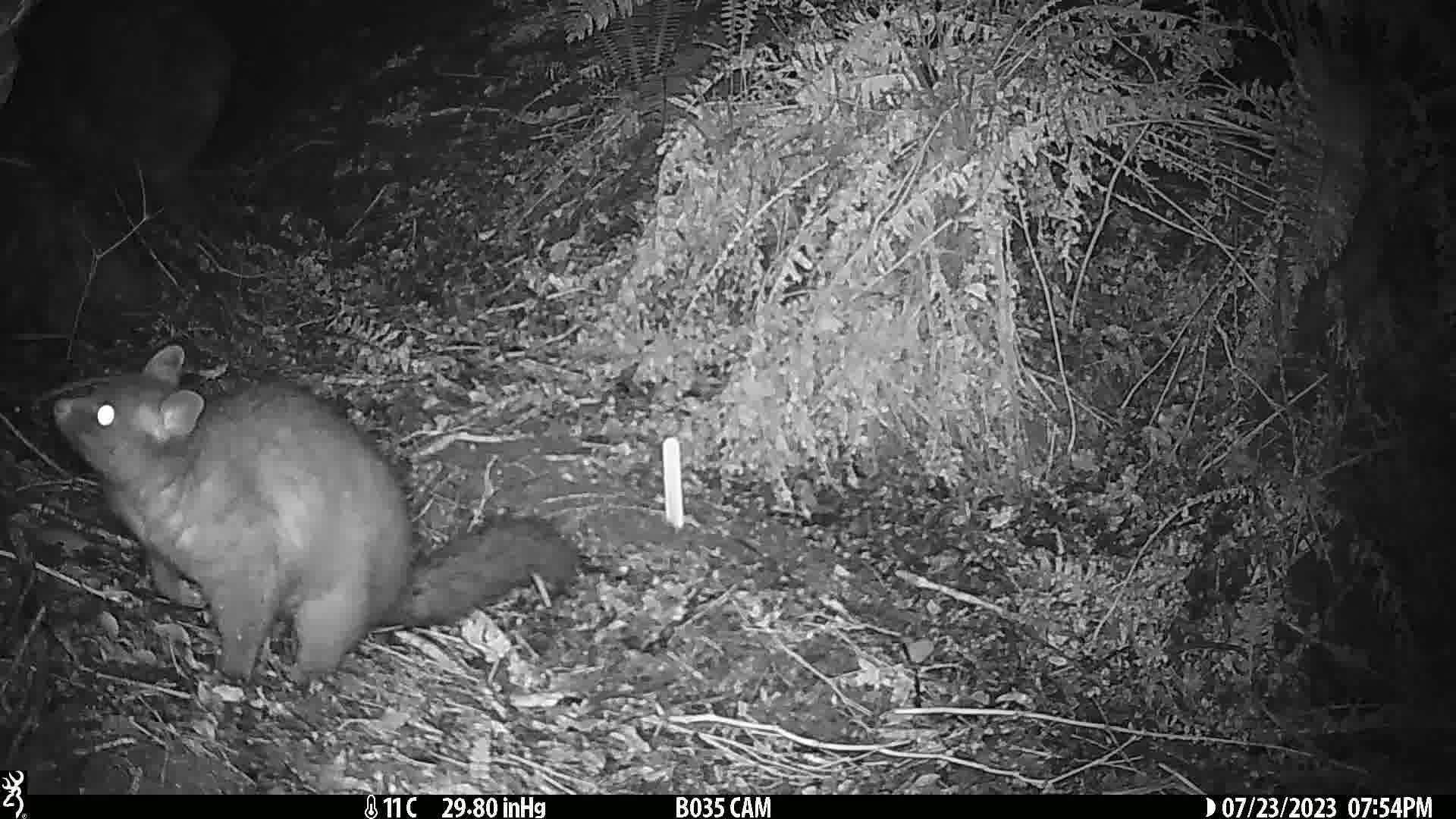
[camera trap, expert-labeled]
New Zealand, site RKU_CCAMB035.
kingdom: Animalia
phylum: Chordata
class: Mammalia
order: Diprotodontia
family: Phalangeridae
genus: Trichosurus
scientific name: Trichosurus vulpecula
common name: common brushtail possum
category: possum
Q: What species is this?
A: Possum (common brushtail possum) (Trichosurus vulpecula).